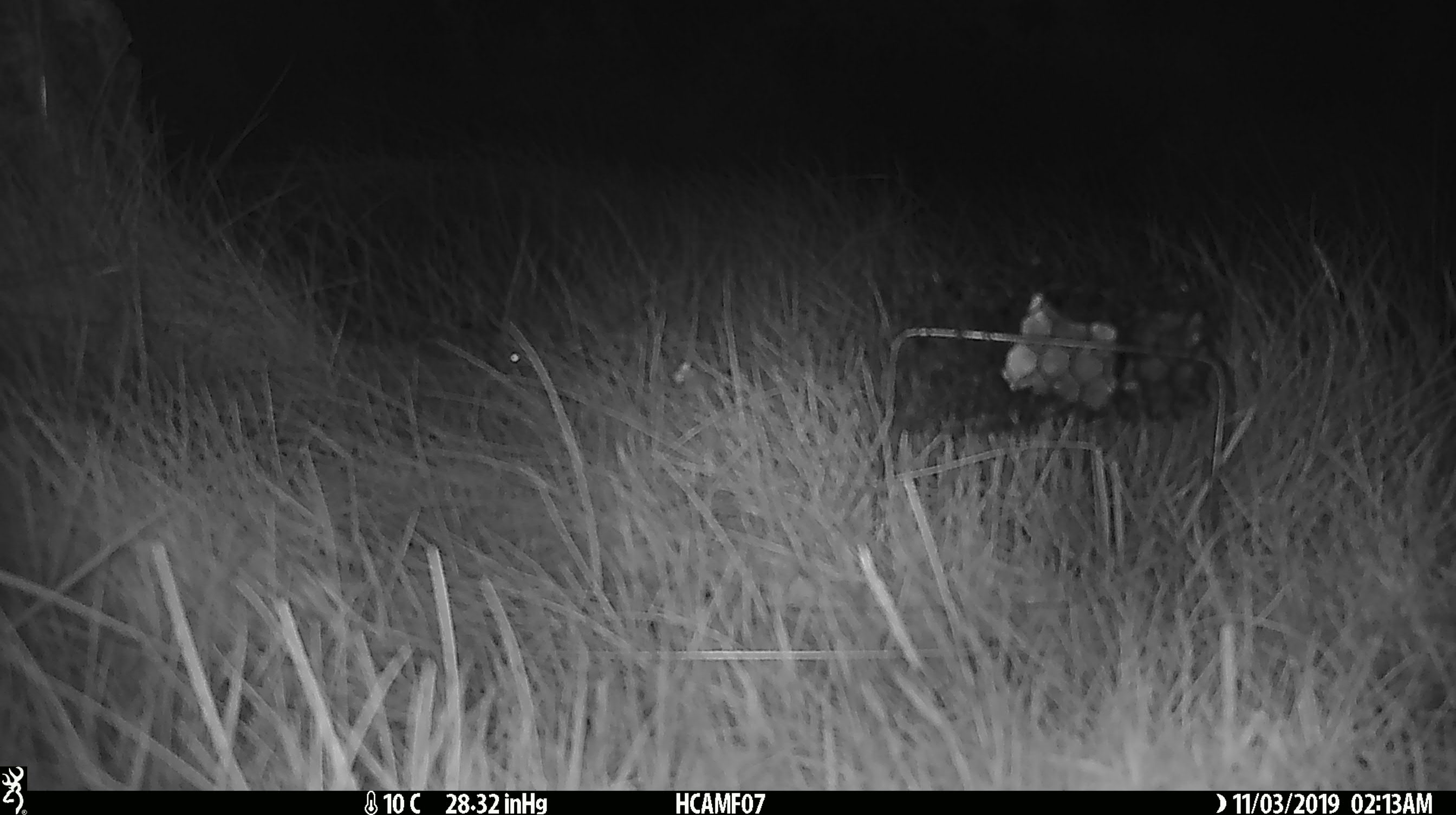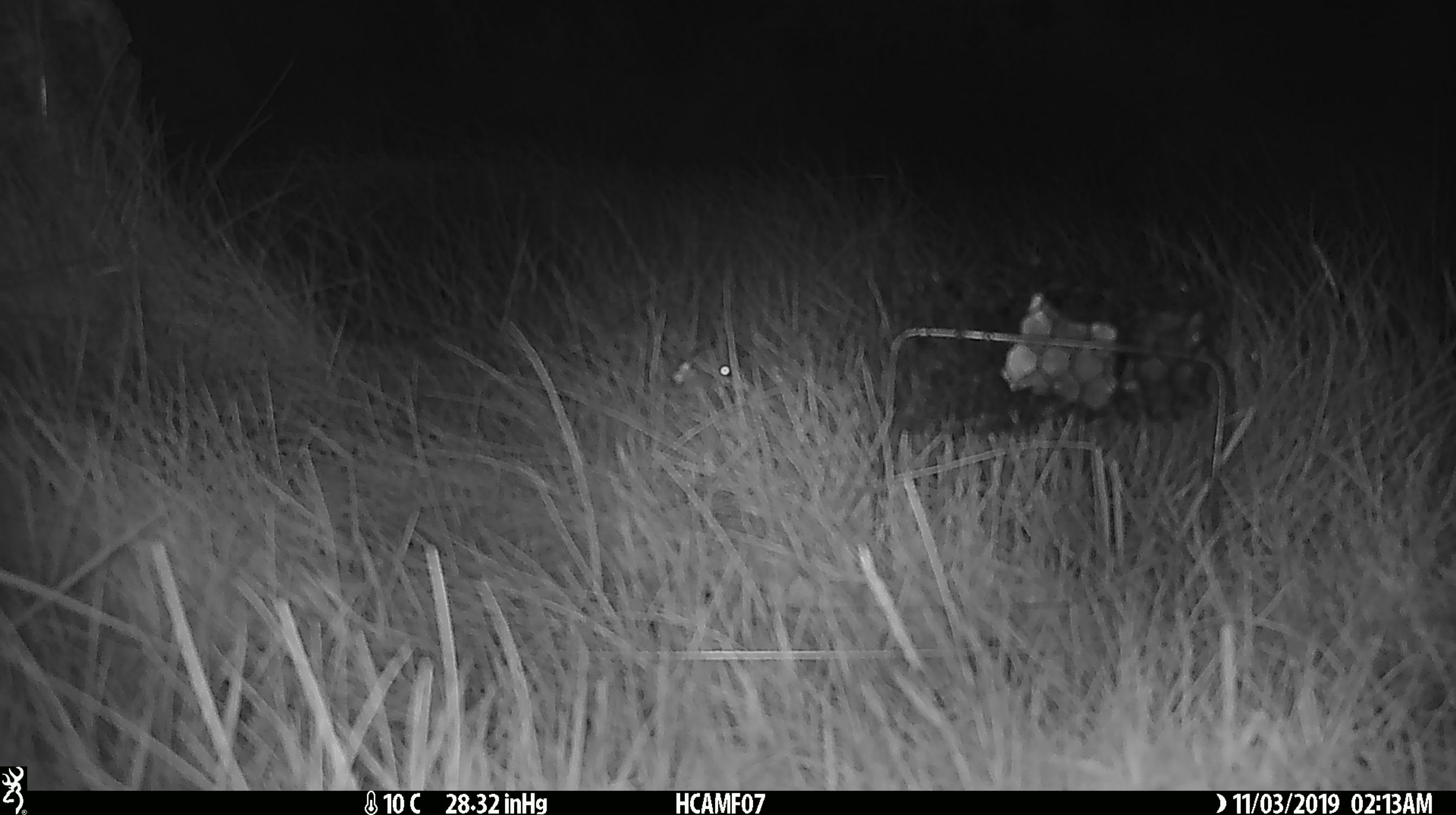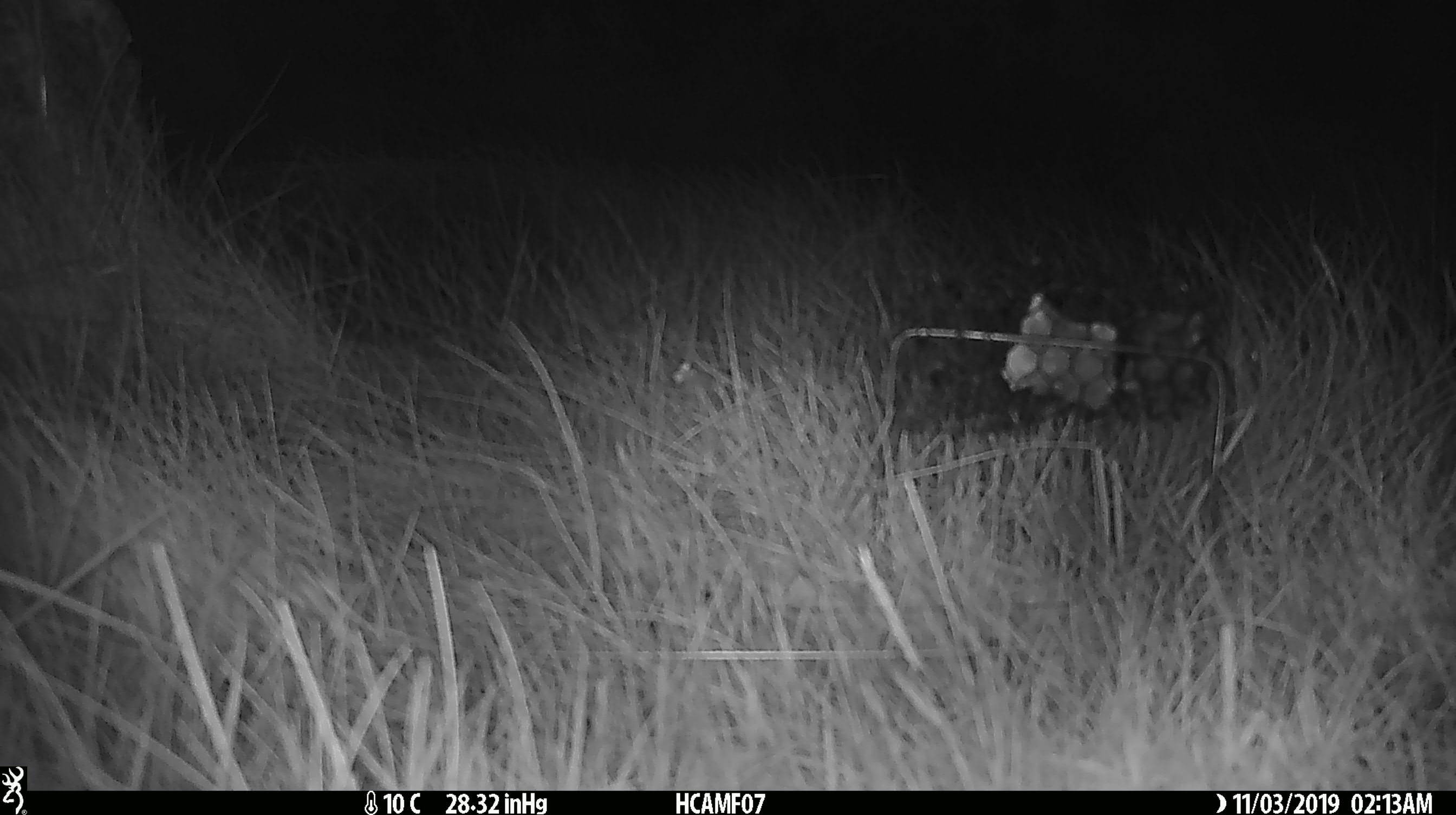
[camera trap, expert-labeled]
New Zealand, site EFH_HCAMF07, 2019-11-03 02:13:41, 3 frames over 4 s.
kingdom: Animalia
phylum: Chordata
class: Mammalia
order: Rodentia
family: Muridae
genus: Mus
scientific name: Mus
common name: mouse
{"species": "mouse (Mus)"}